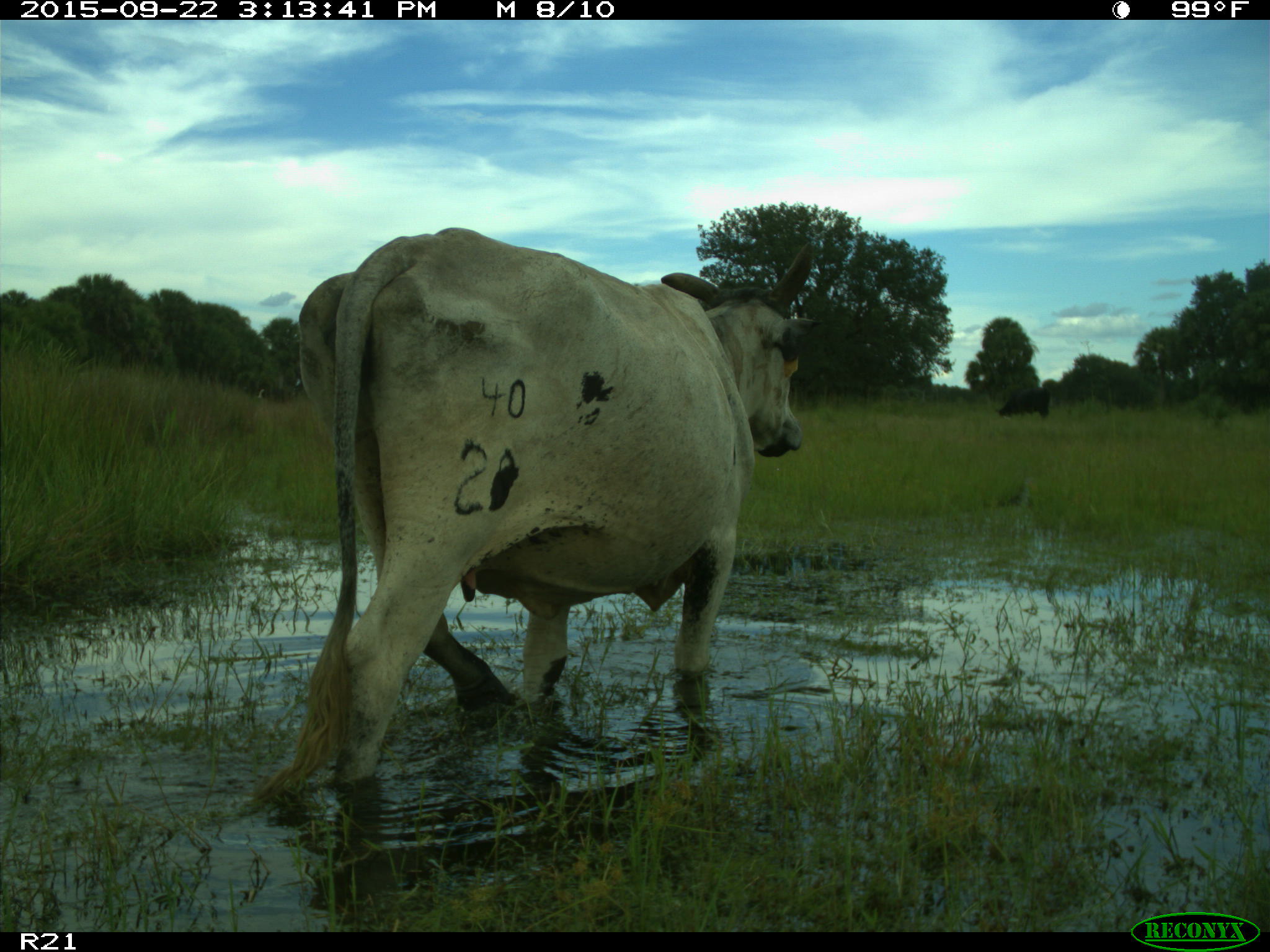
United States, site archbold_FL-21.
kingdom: Animalia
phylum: Chordata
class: Mammalia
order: Artiodactyla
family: Bovidae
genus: Bos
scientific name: Bos taurus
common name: domestic cow